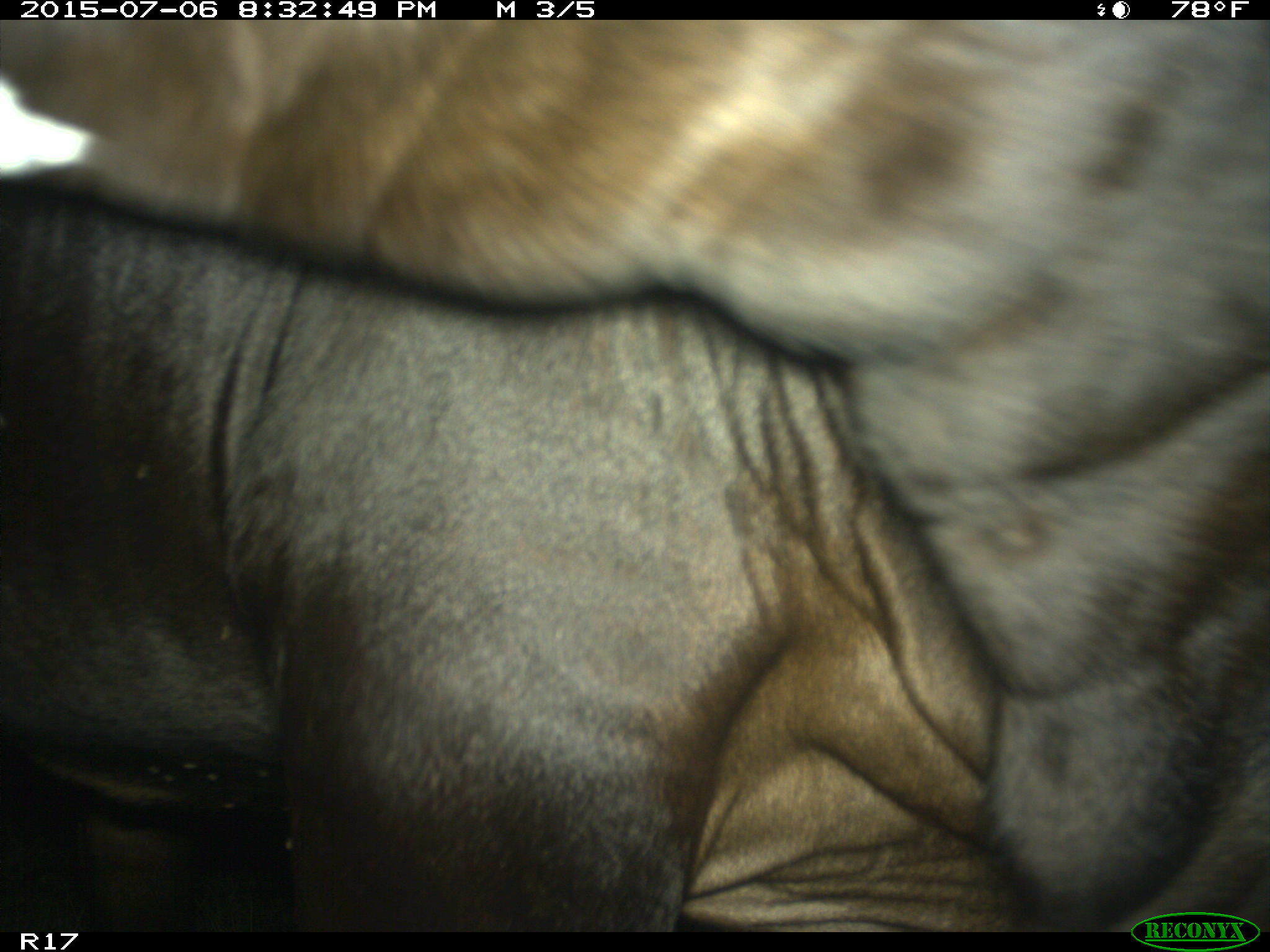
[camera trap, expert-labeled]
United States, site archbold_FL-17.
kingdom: Animalia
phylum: Chordata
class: Mammalia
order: Artiodactyla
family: Bovidae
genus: Bos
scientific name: Bos taurus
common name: domestic cow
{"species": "Bos taurus (domestic cow)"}